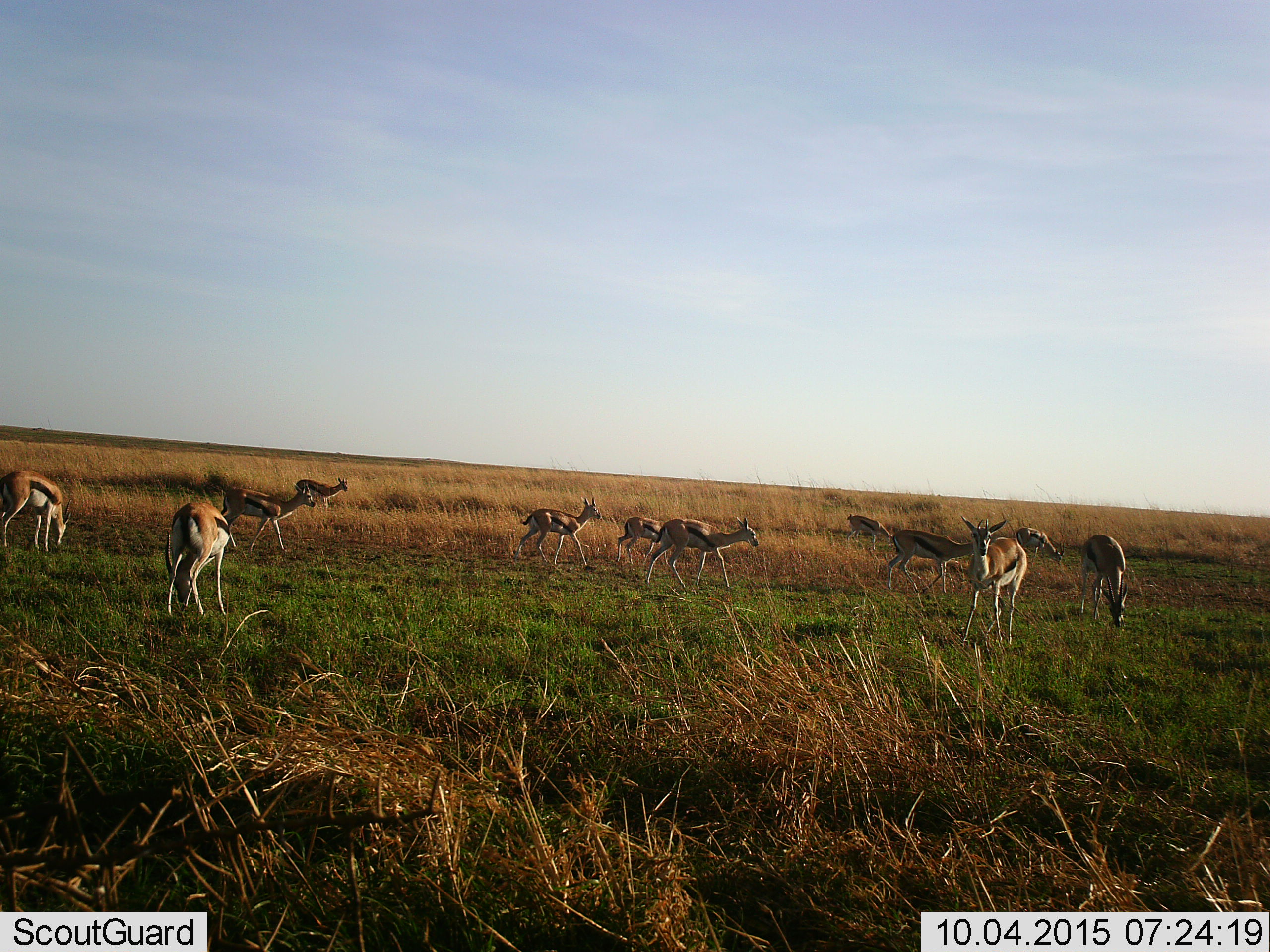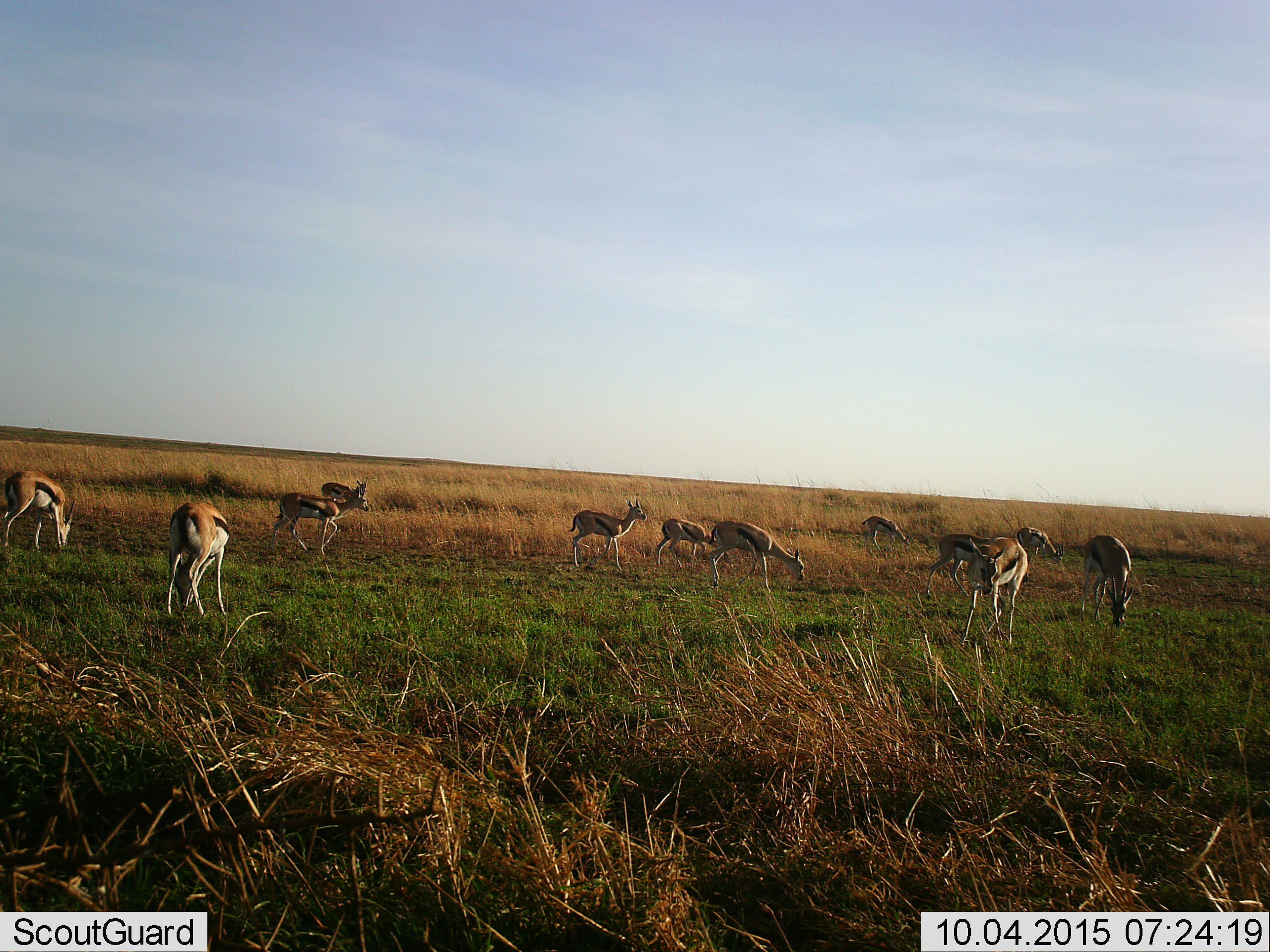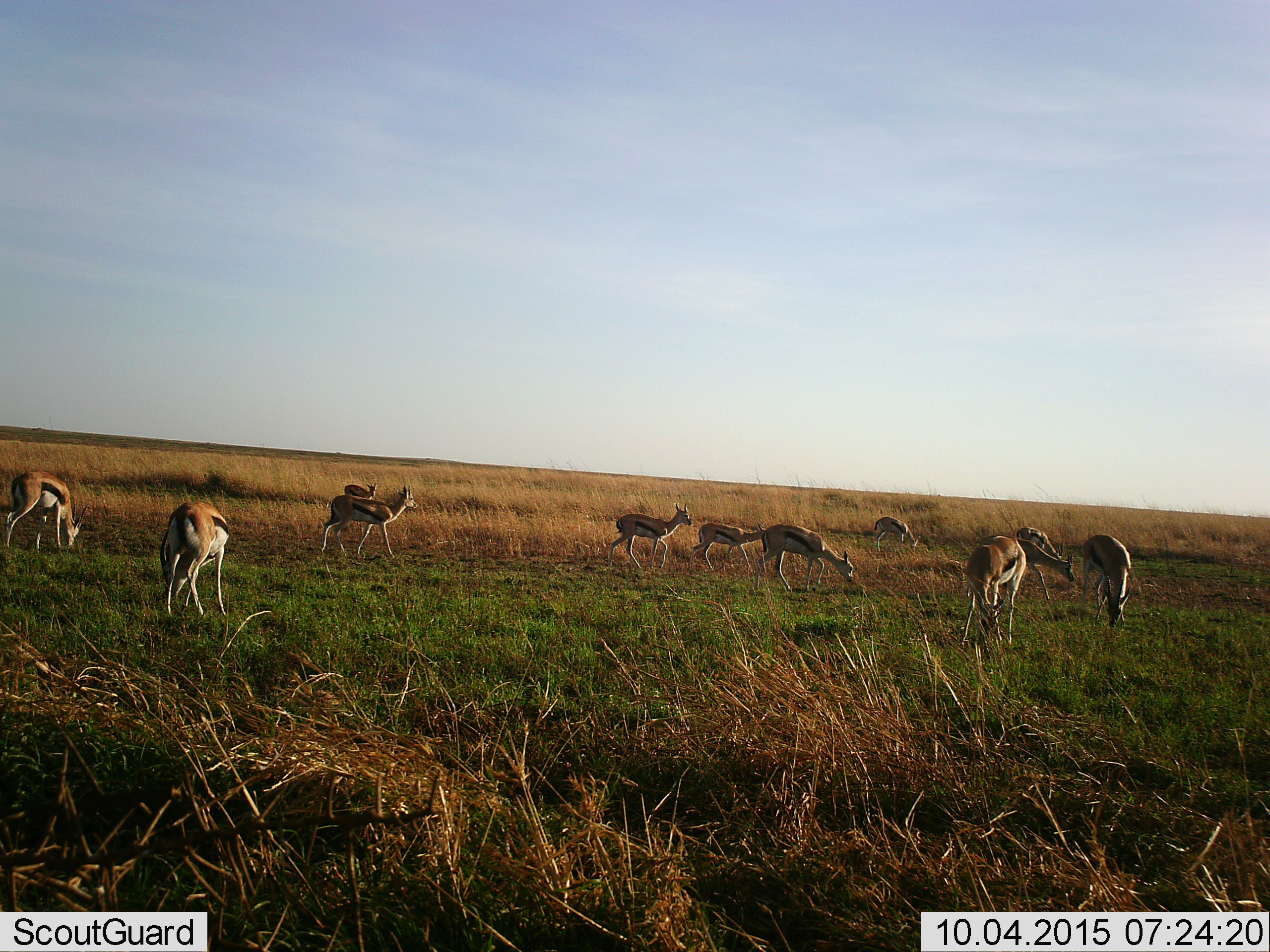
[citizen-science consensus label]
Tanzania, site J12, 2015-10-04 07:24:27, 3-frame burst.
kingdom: Animalia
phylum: Chordata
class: Mammalia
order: Artiodactyla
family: Bovidae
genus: Eudorcas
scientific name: Eudorcas thomsonii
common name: thomson's gazelle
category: gazellethomsons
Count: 11-50.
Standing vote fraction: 100%.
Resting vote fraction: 0%.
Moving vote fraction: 88%.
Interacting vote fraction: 0%.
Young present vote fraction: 0%.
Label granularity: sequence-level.